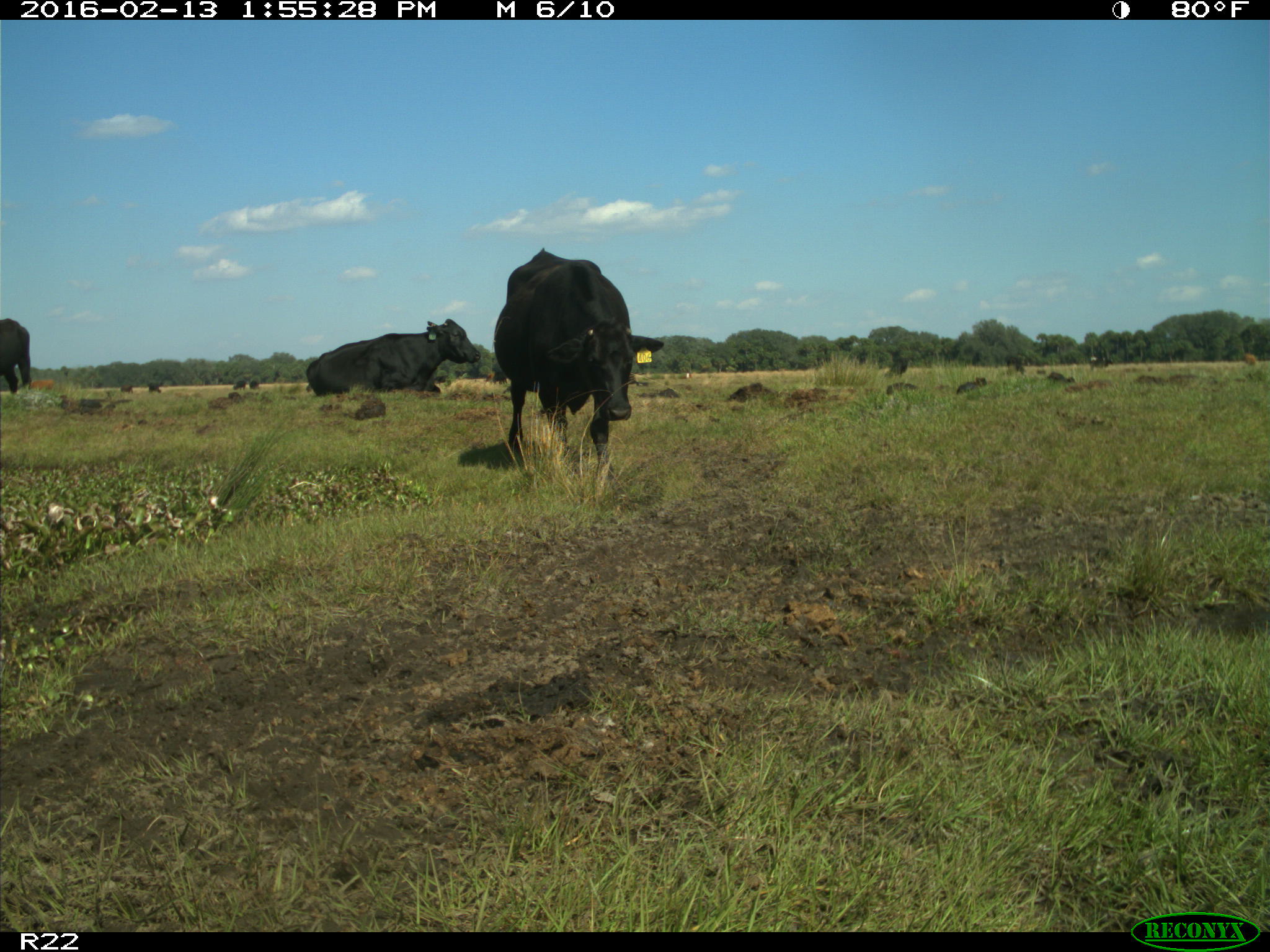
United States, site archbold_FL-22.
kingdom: Animalia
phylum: Chordata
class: Mammalia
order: Artiodactyla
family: Bovidae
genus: Bos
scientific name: Bos taurus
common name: domestic cow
Bos taurus (domestic cow).